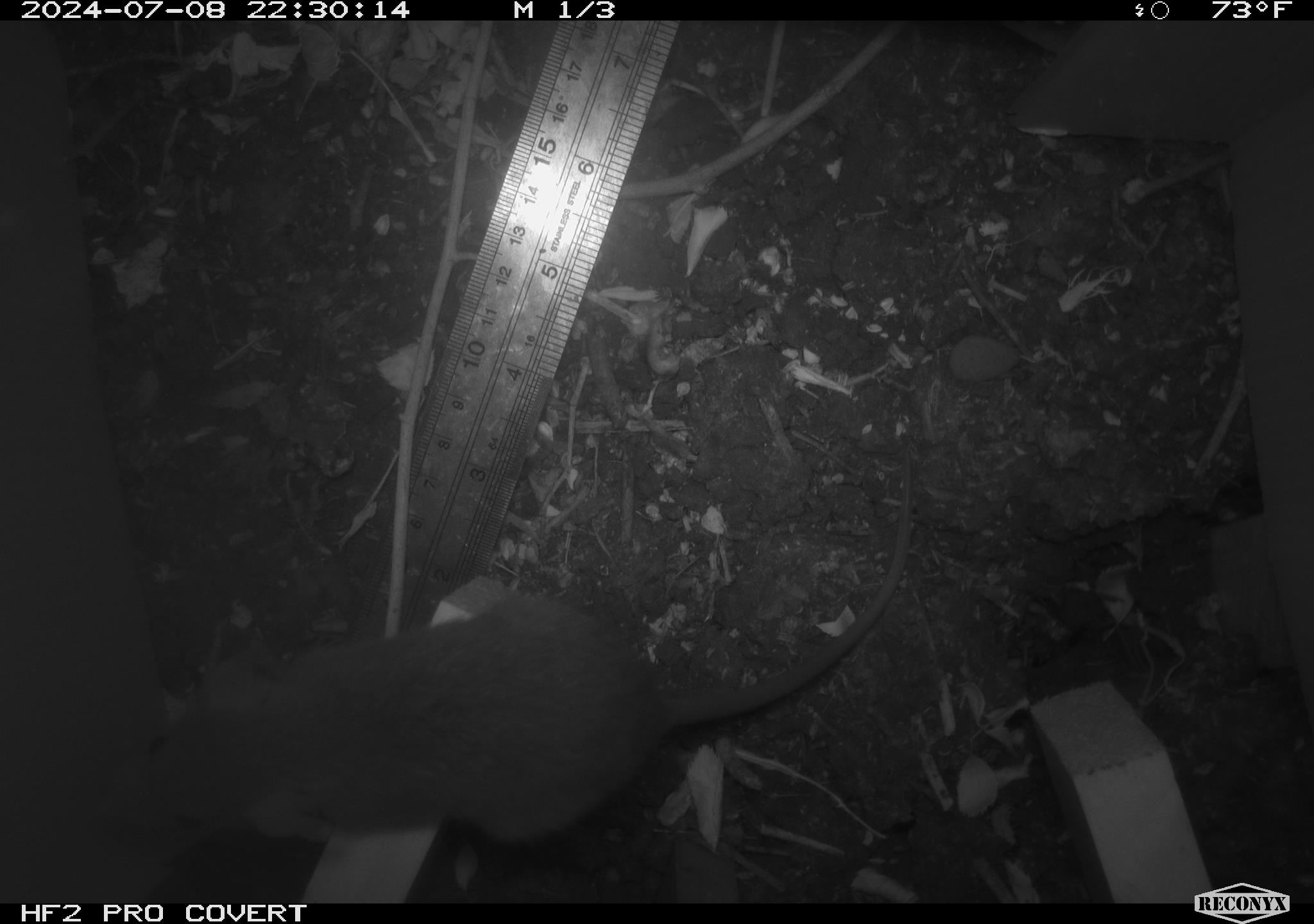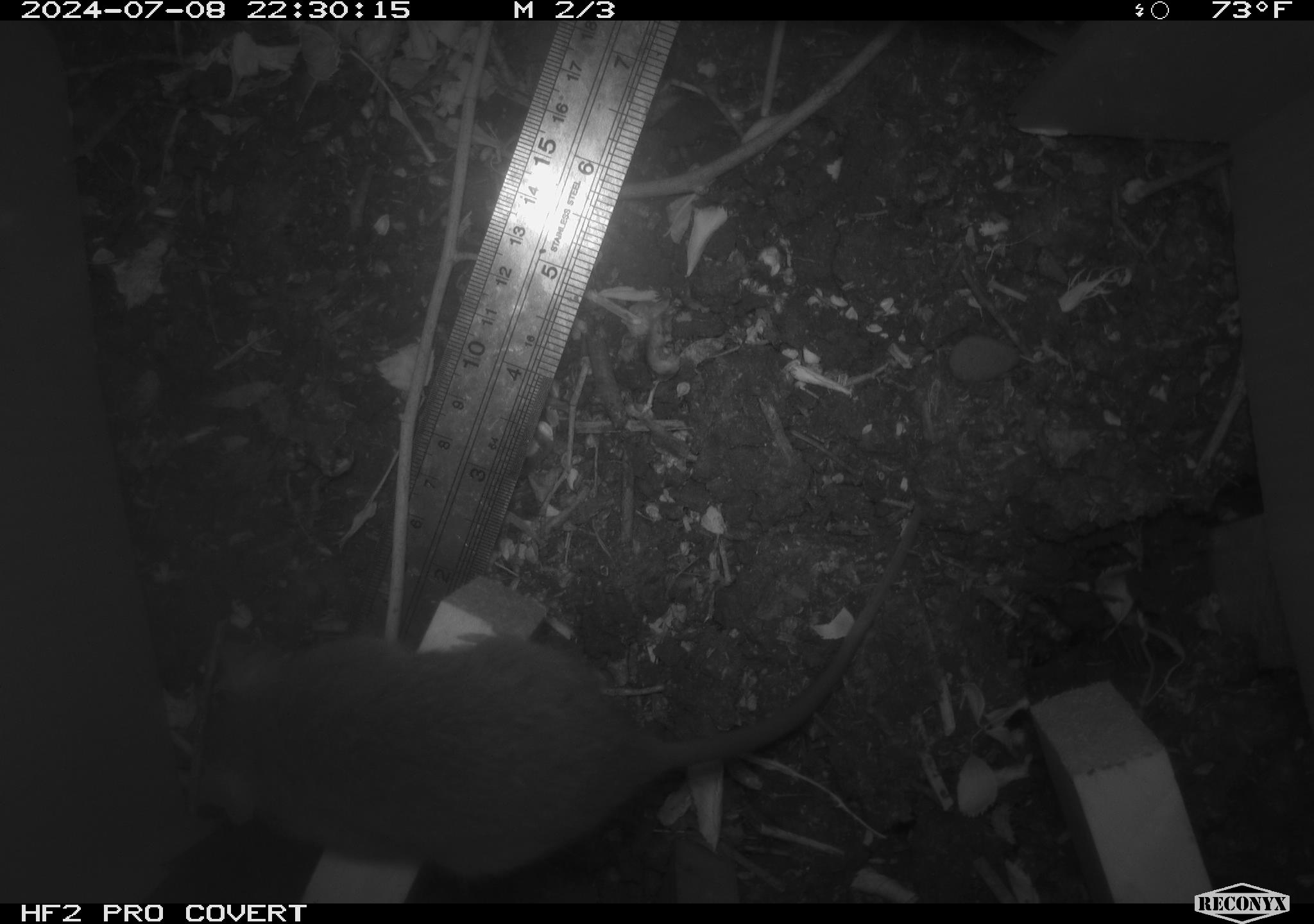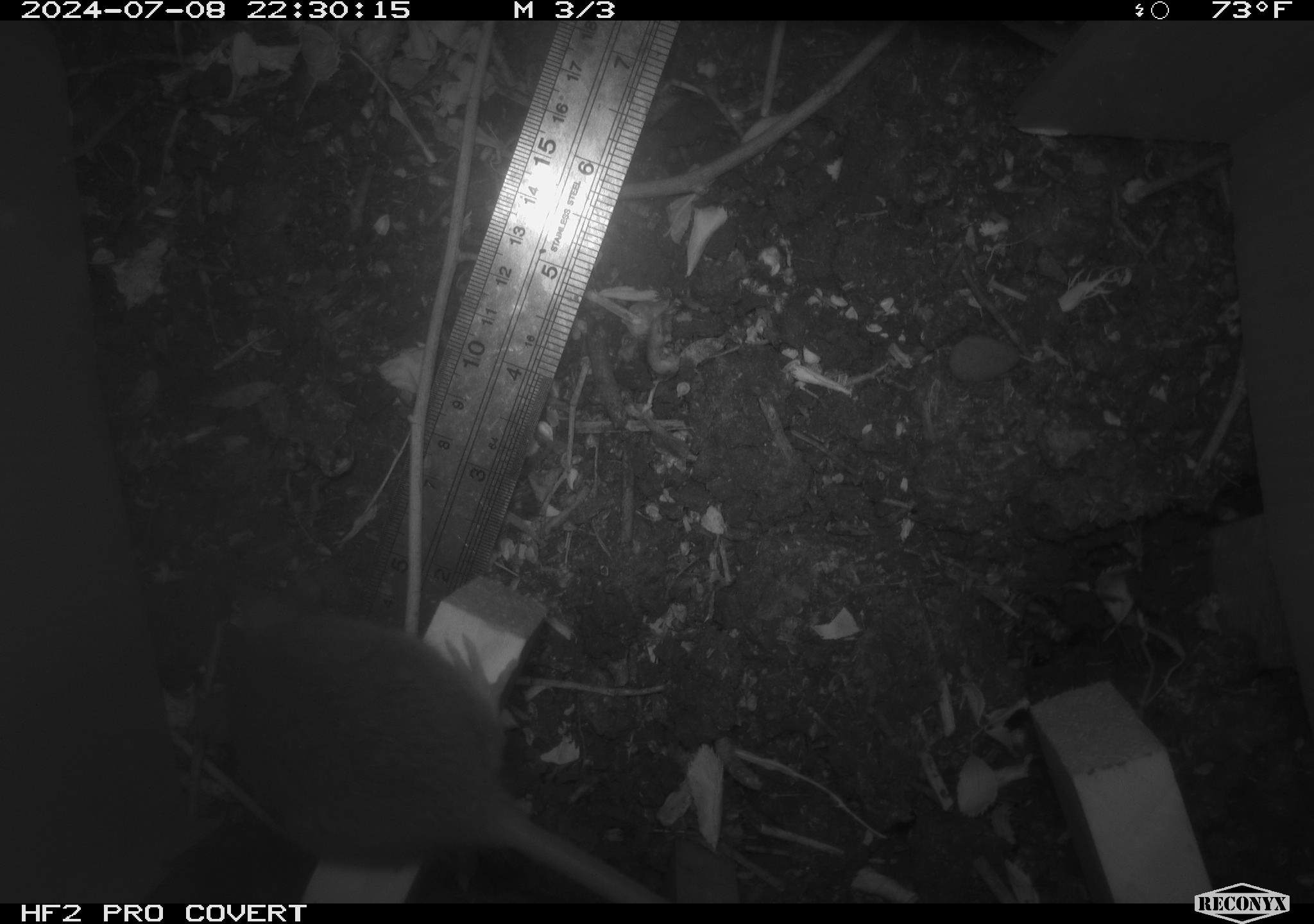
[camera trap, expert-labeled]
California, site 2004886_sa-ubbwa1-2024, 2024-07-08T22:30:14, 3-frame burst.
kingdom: Animalia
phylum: Chordata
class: Mammalia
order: Rodentia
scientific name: Rodentia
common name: mouse species